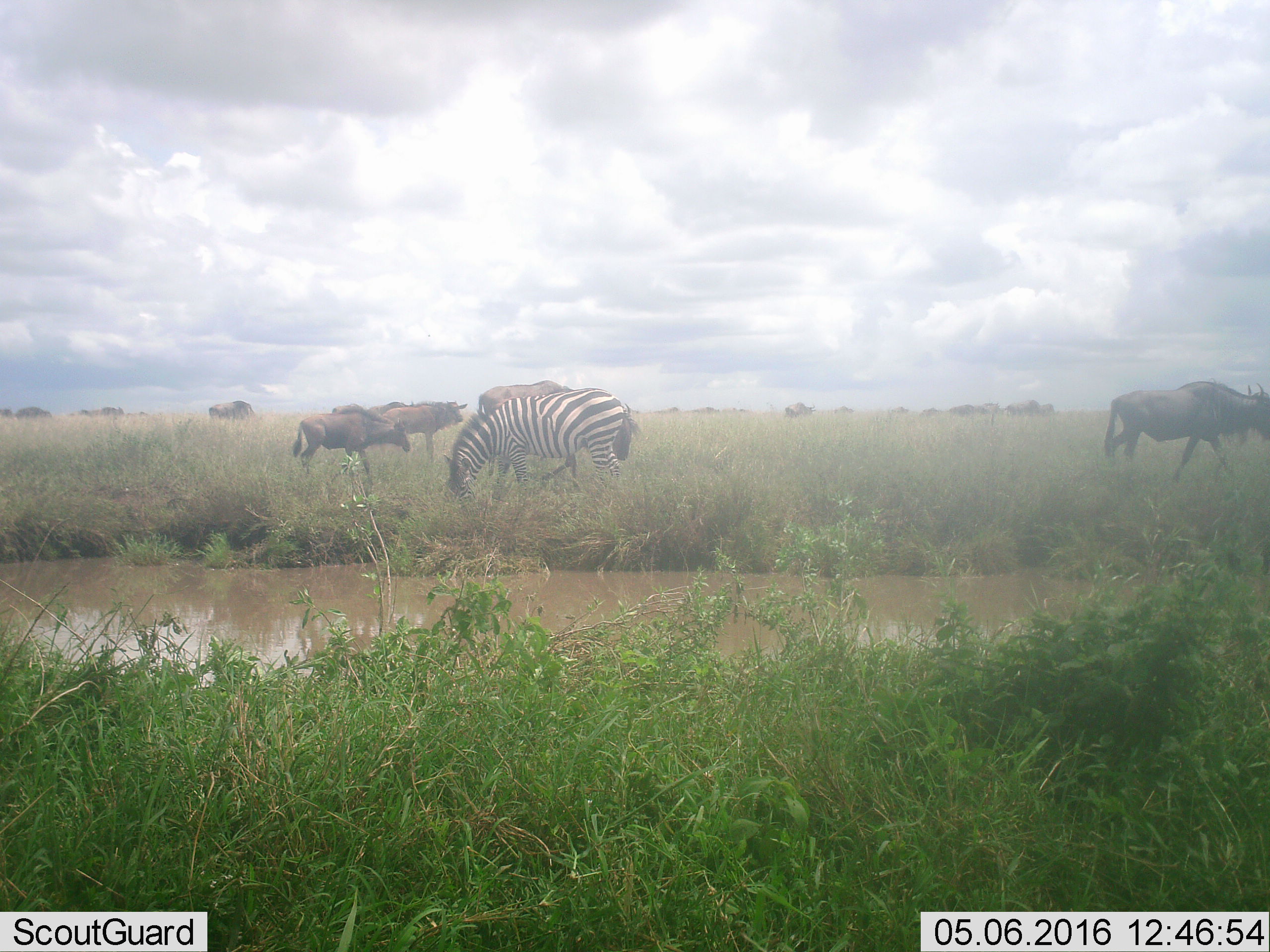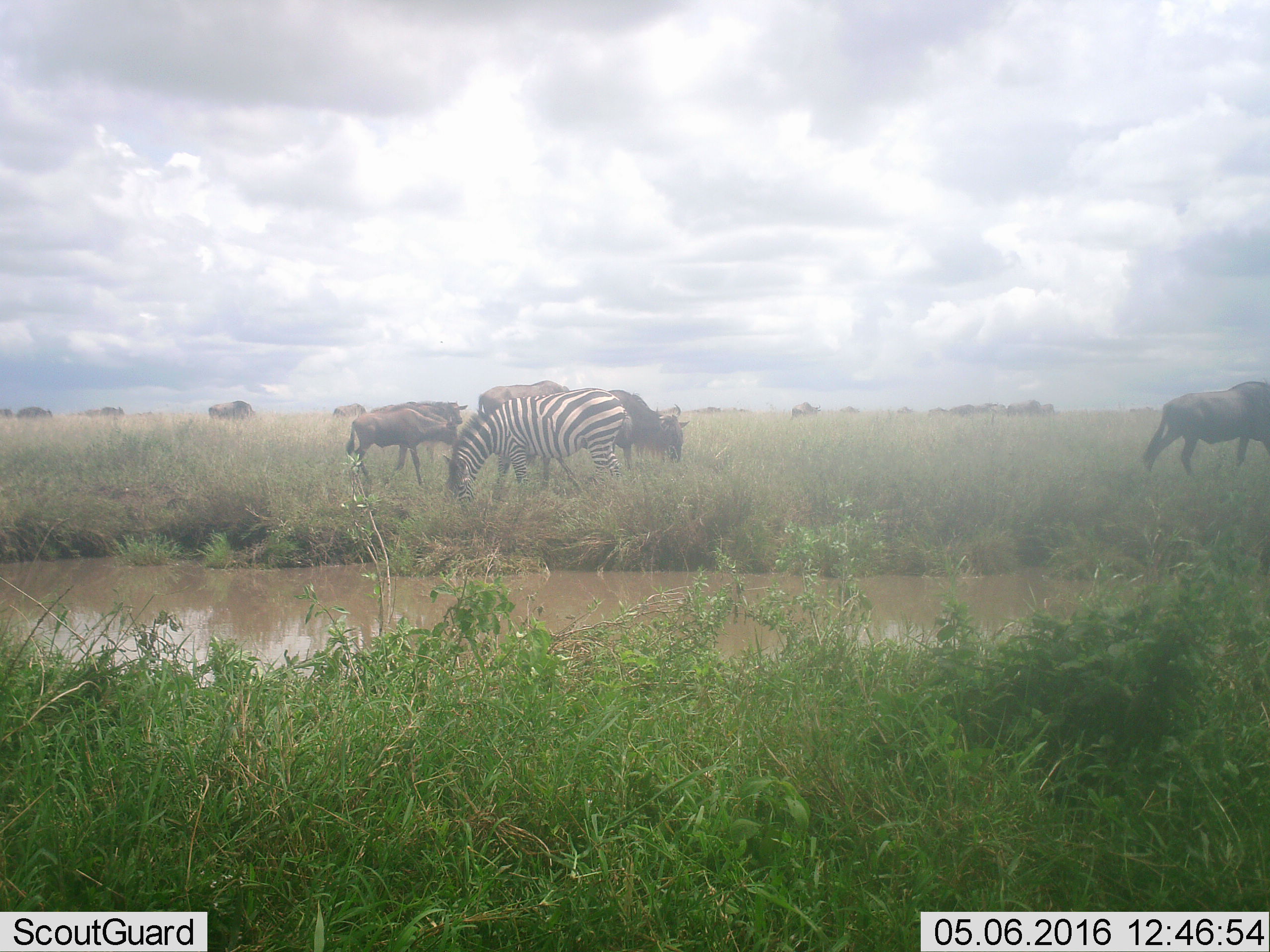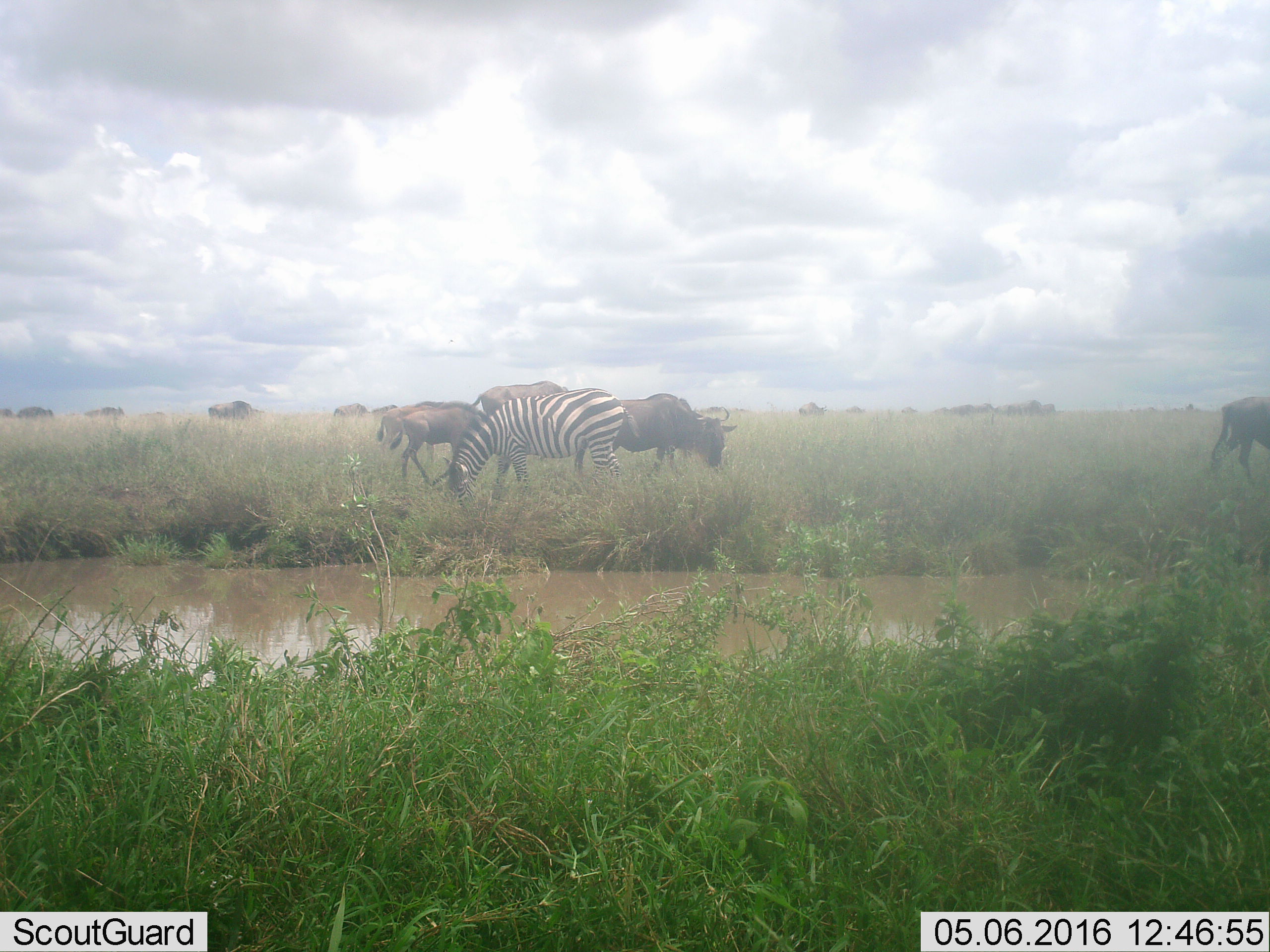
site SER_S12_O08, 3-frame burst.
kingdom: Animalia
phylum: Chordata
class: Mammalia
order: Artiodactyla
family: Bovidae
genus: Connochaetes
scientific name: Connochaetes taurinus taurinus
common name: blue wildebeest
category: wildebeestblue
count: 11-50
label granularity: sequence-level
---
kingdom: Animalia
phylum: Chordata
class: Mammalia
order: Perissodactyla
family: Equidae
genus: Equus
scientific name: Equus quagga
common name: plains zebra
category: zebraplains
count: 1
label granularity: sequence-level